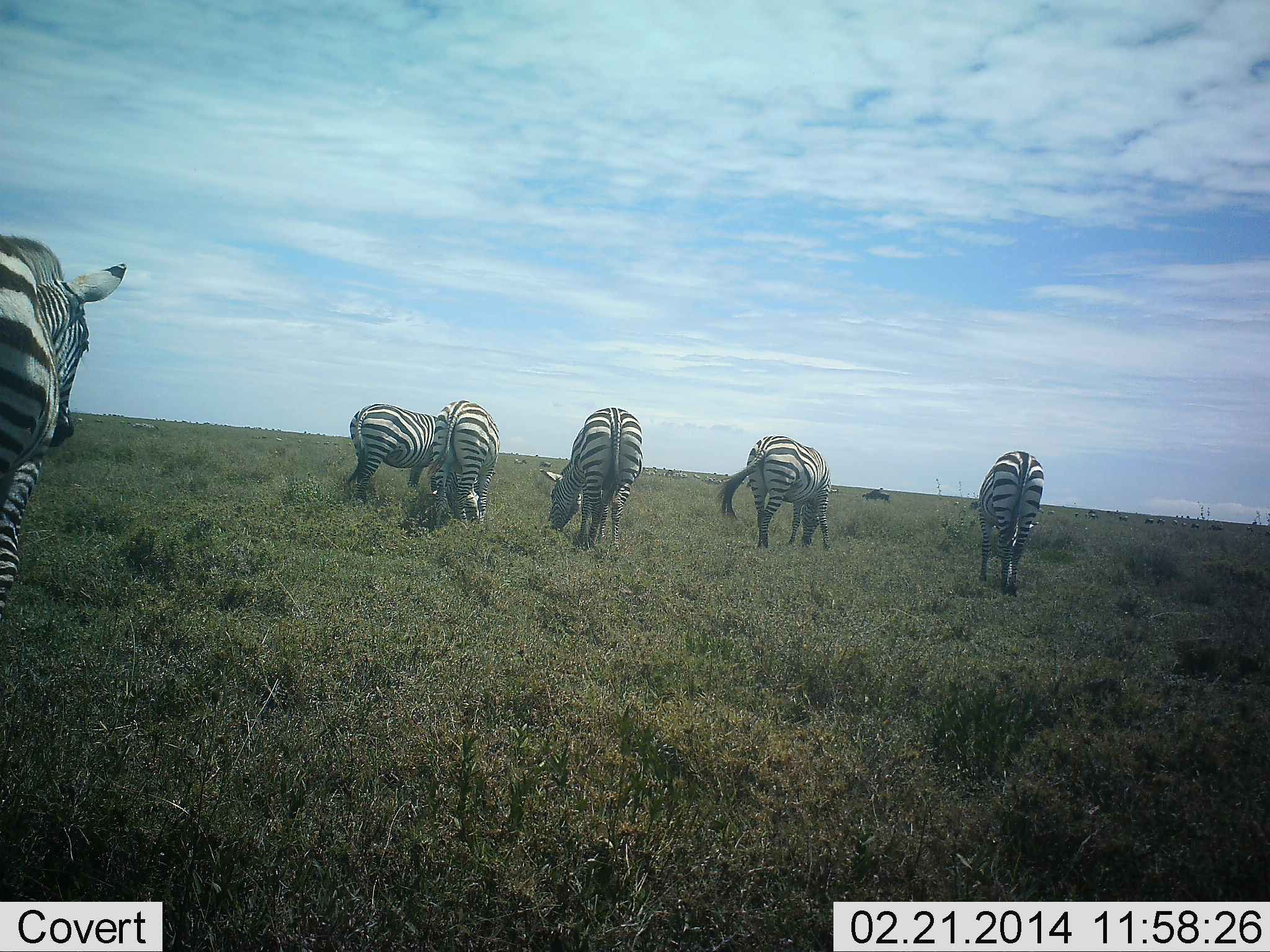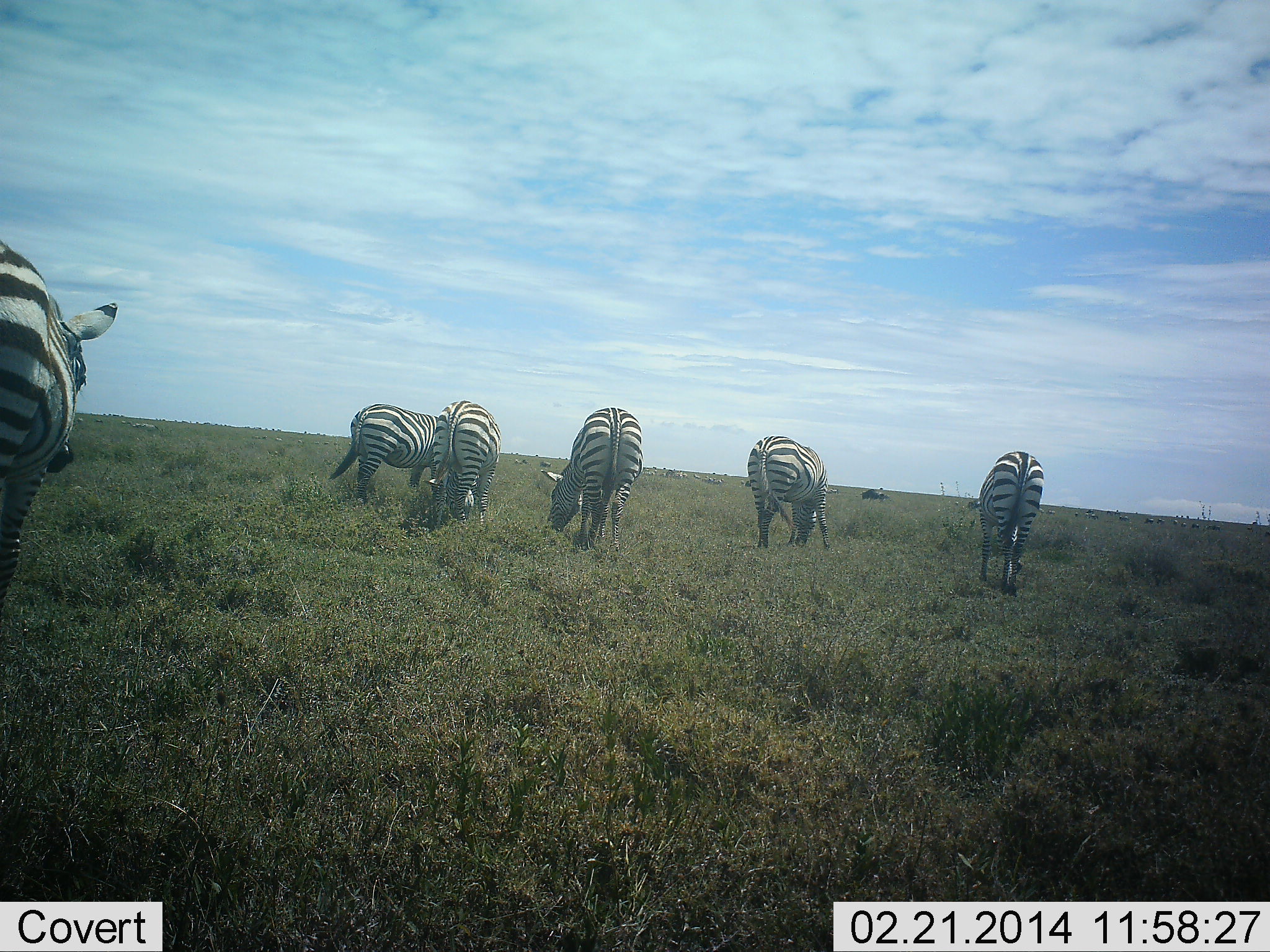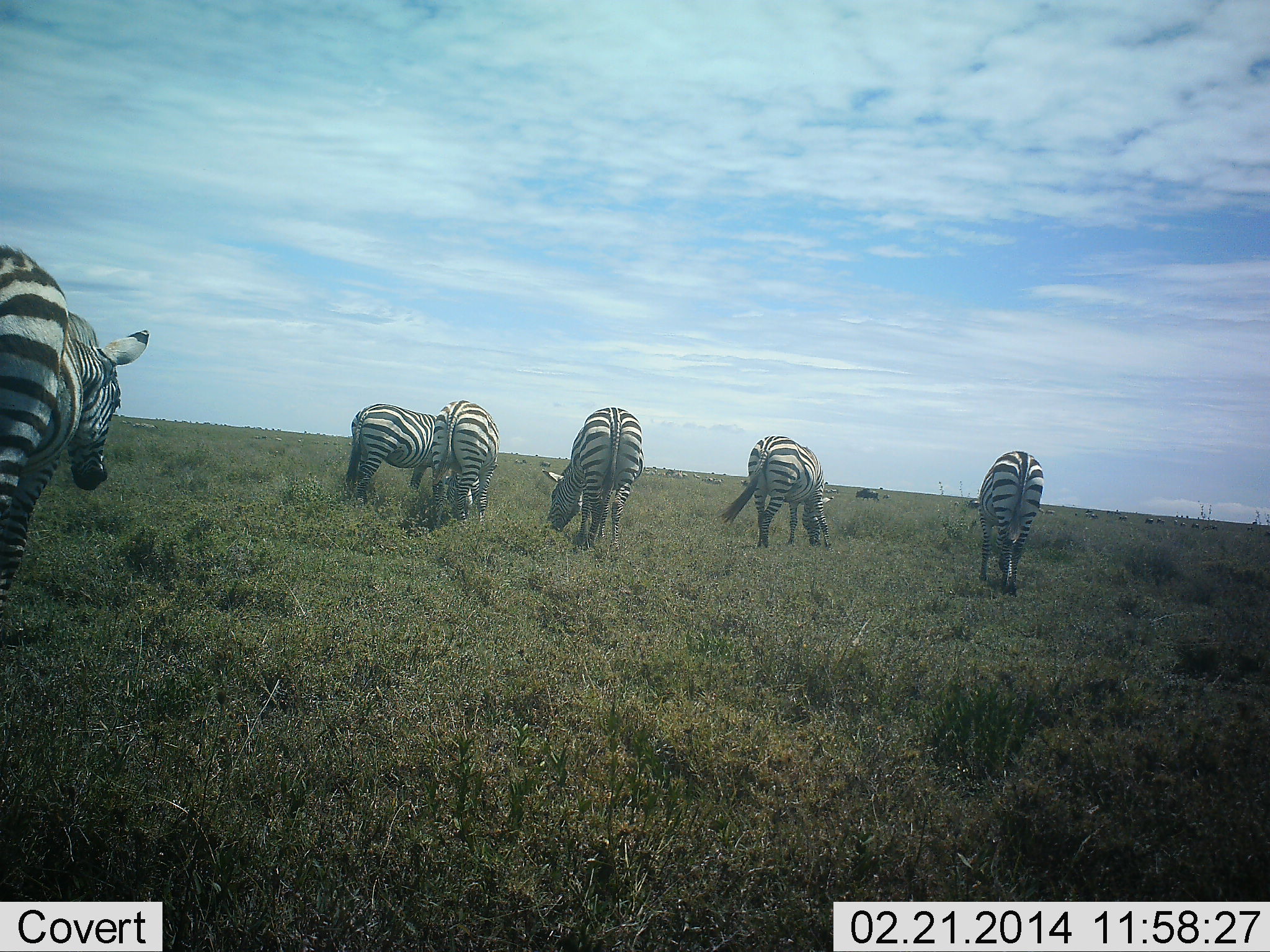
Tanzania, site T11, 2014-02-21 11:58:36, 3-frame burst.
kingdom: Animalia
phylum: Chordata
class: Mammalia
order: Perissodactyla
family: Equidae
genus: Equus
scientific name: Equus quagga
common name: plains zebra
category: zebra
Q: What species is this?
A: Zebra (plains zebra) (Equus quagga).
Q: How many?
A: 6.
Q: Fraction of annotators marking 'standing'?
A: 31%.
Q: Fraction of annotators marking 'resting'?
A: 0%.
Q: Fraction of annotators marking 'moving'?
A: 0%.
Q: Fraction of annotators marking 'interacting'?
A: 0%.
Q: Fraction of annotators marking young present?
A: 0%.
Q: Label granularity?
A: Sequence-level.